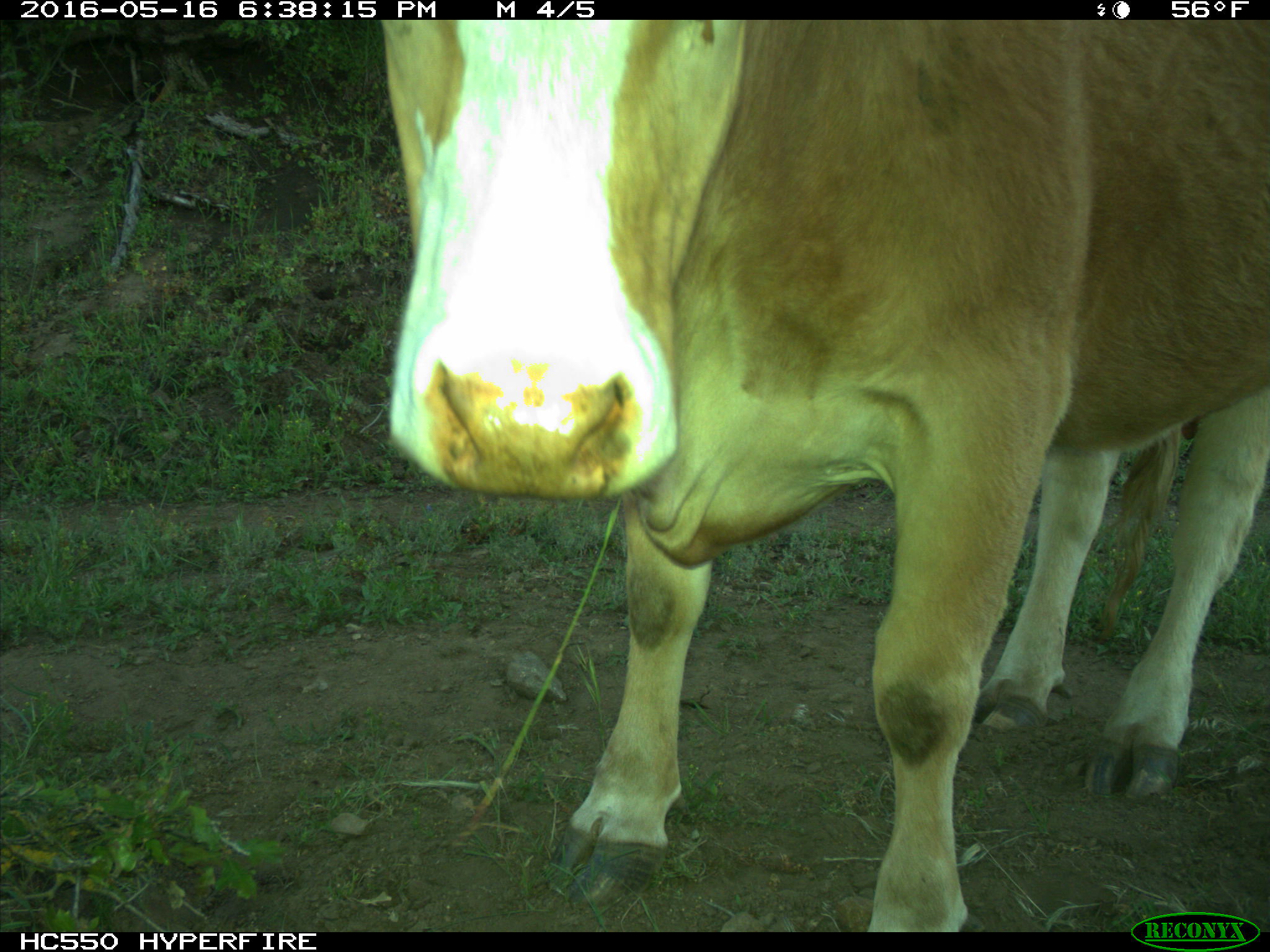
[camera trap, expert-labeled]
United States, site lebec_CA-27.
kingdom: Animalia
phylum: Chordata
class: Mammalia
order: Artiodactyla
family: Bovidae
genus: Bos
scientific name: Bos taurus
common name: domestic cow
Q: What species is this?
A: Bos taurus (domestic cow).